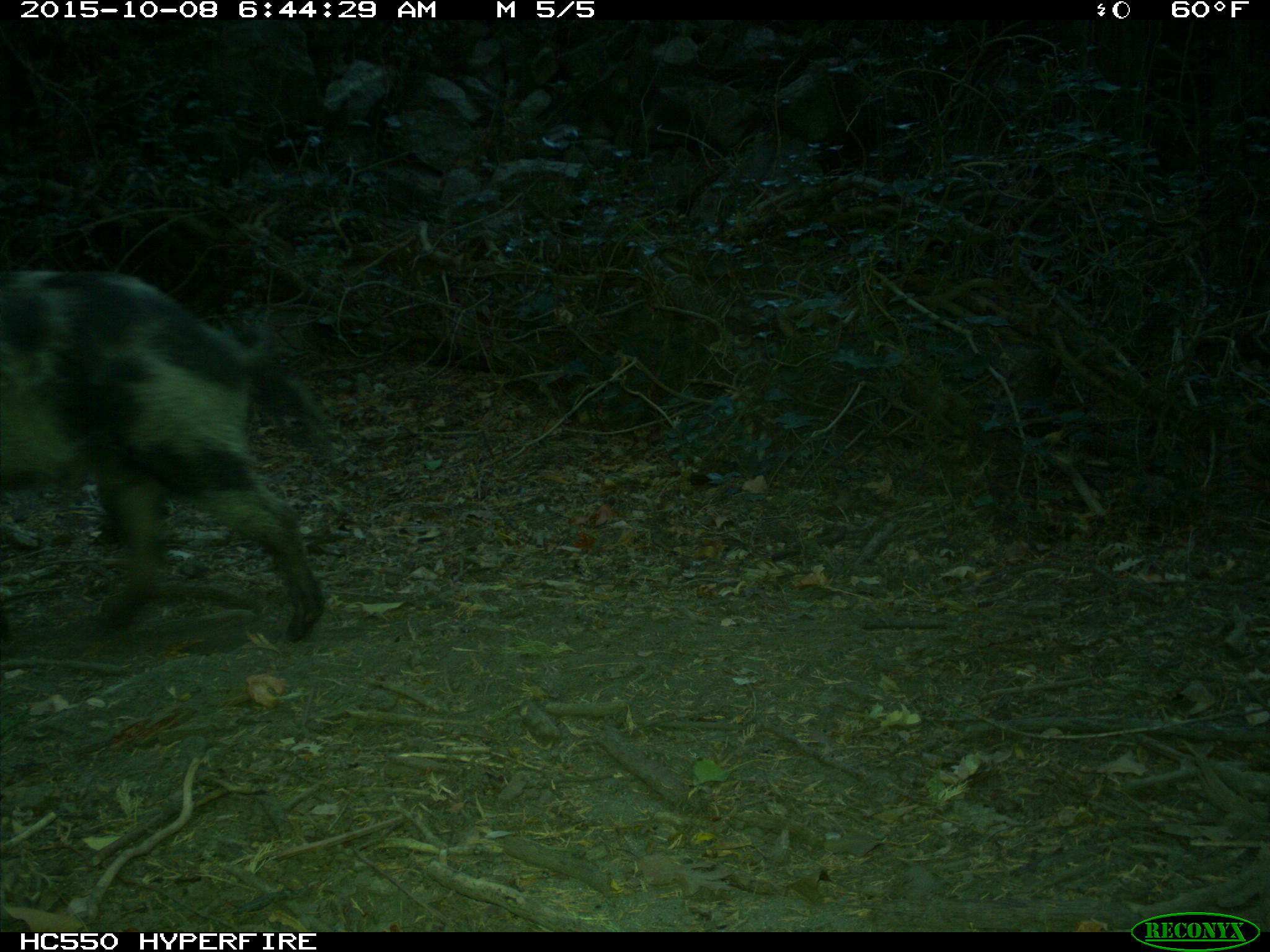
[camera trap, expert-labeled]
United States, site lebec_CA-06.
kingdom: Animalia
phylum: Chordata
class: Mammalia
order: Artiodactyla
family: Suidae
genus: Sus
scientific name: Sus scrofa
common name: wild boar